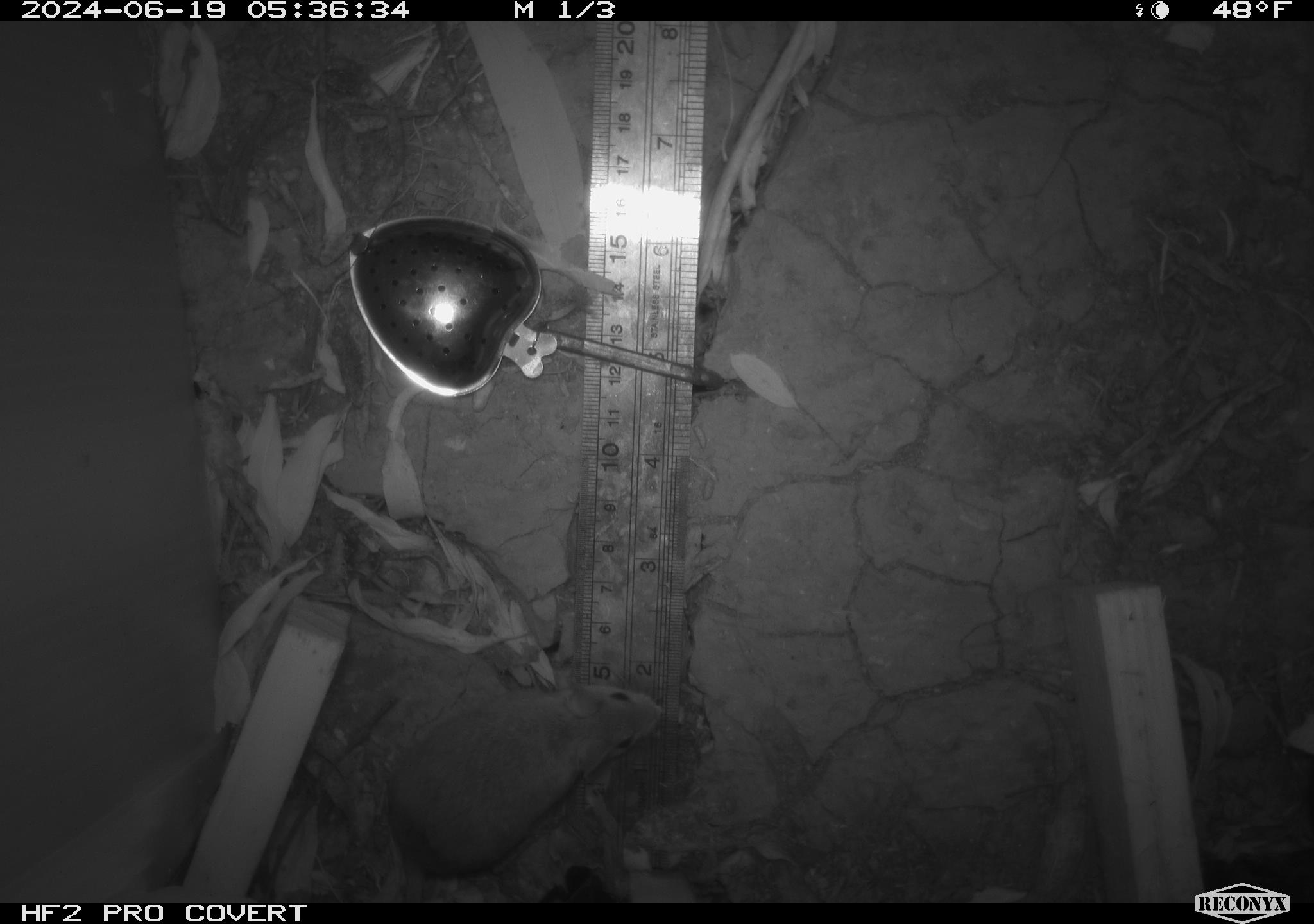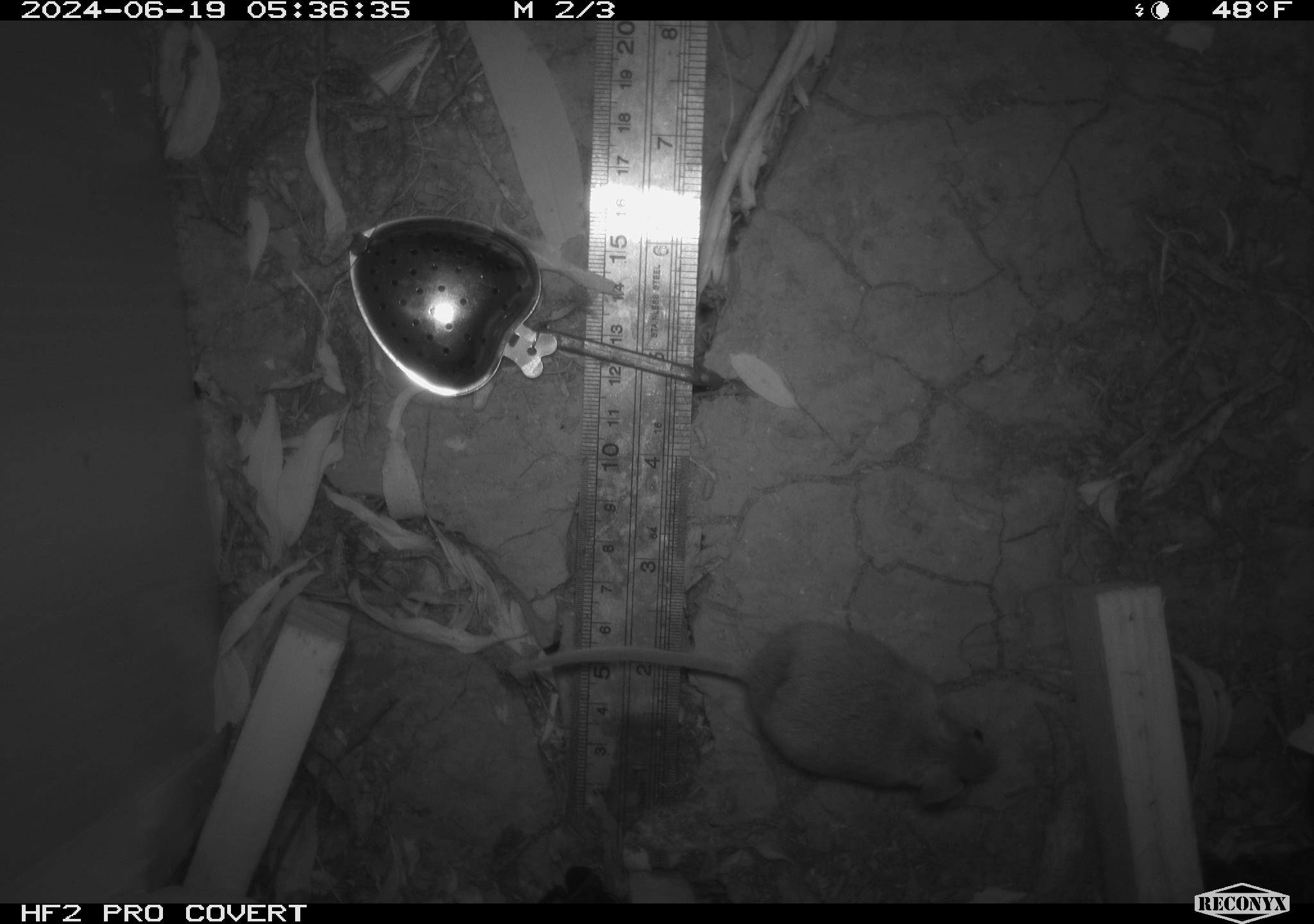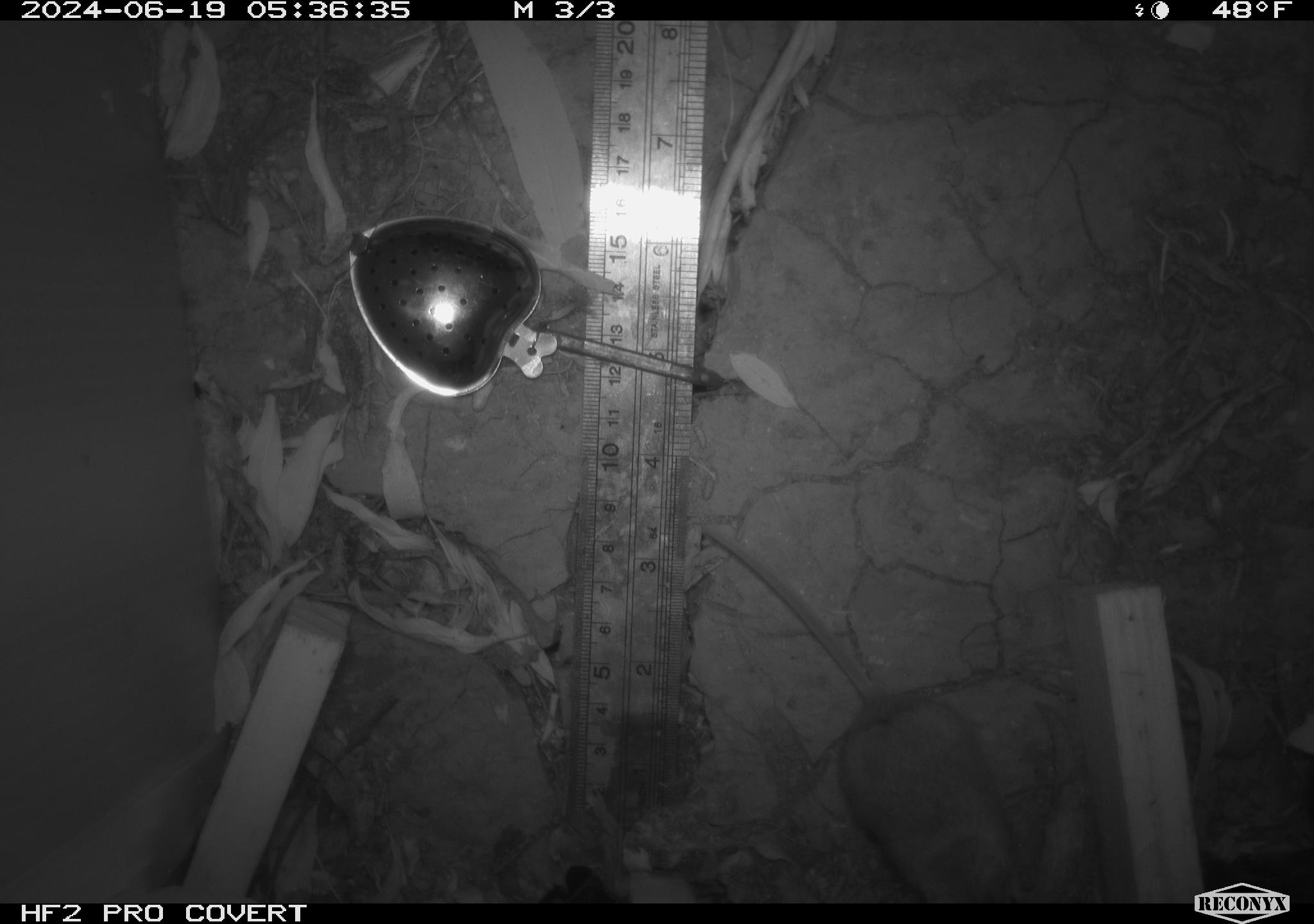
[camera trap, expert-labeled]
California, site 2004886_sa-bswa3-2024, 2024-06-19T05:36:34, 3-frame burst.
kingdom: Animalia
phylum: Chordata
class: Mammalia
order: Rodentia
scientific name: Rodentia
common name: mouse species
Mouse species (Rodentia).